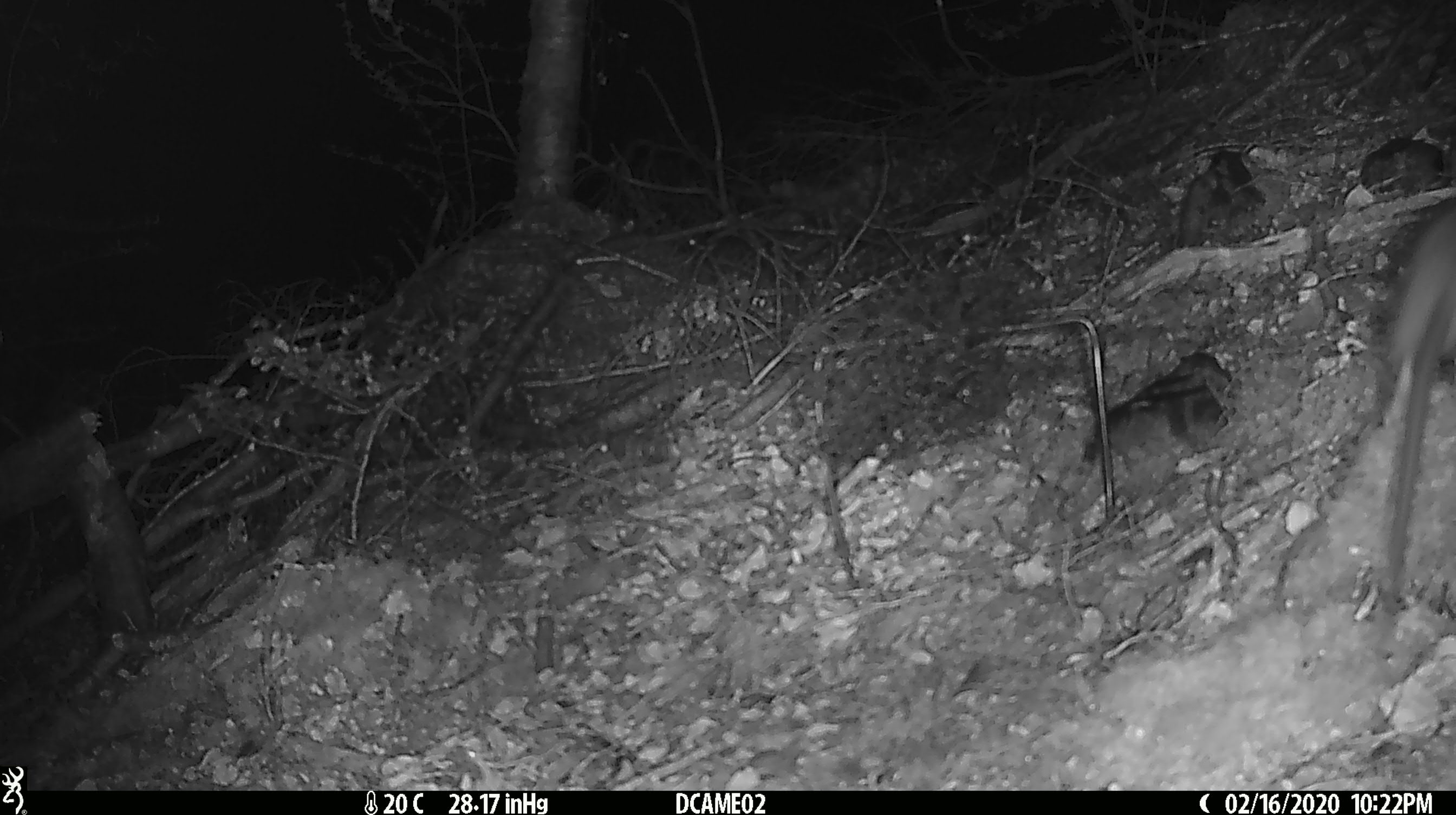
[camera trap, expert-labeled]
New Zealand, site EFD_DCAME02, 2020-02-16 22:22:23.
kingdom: Animalia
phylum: Chordata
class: Mammalia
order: Rodentia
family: Muridae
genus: Rattus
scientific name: Rattus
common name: rat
Rat (Rattus).